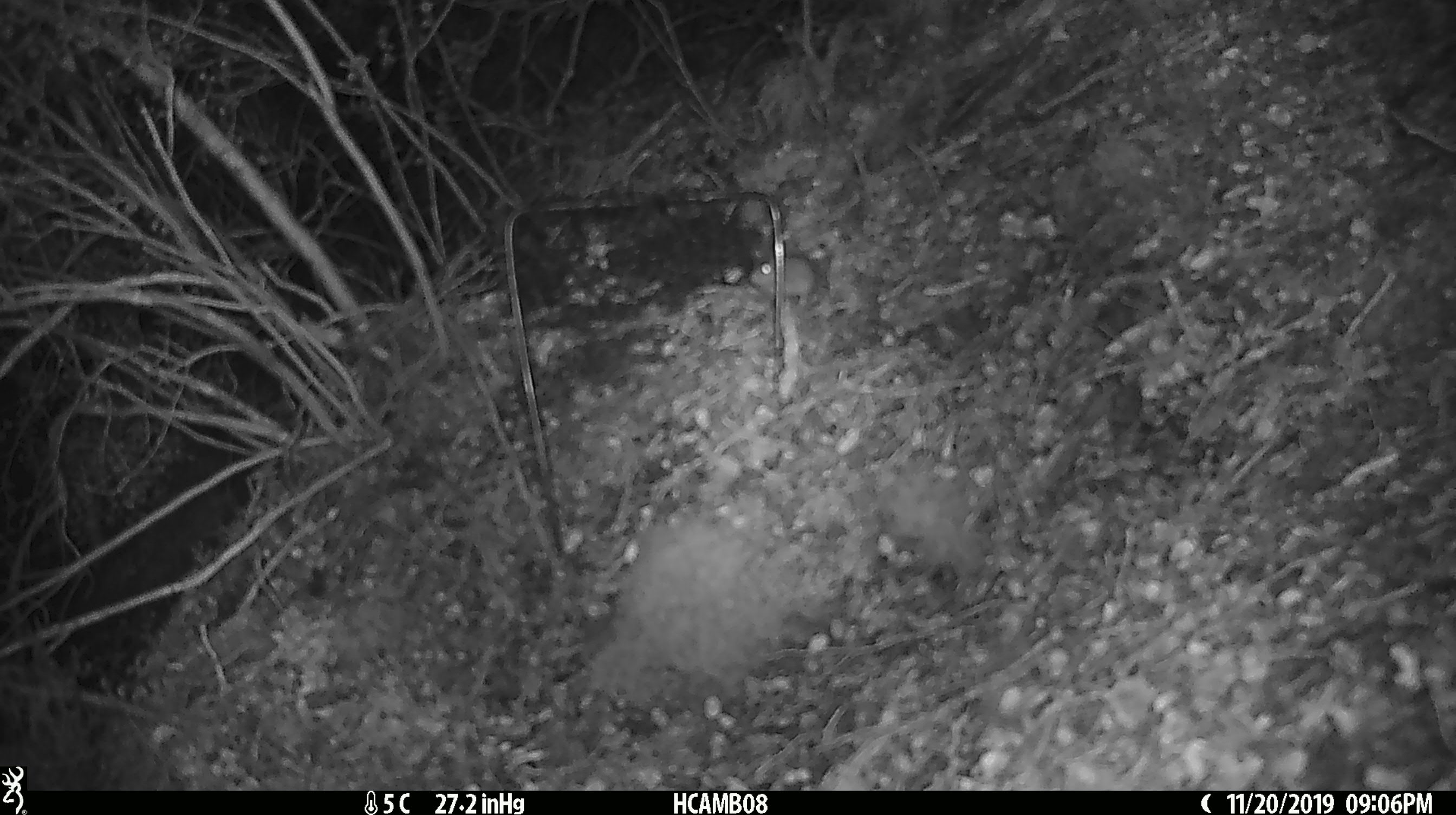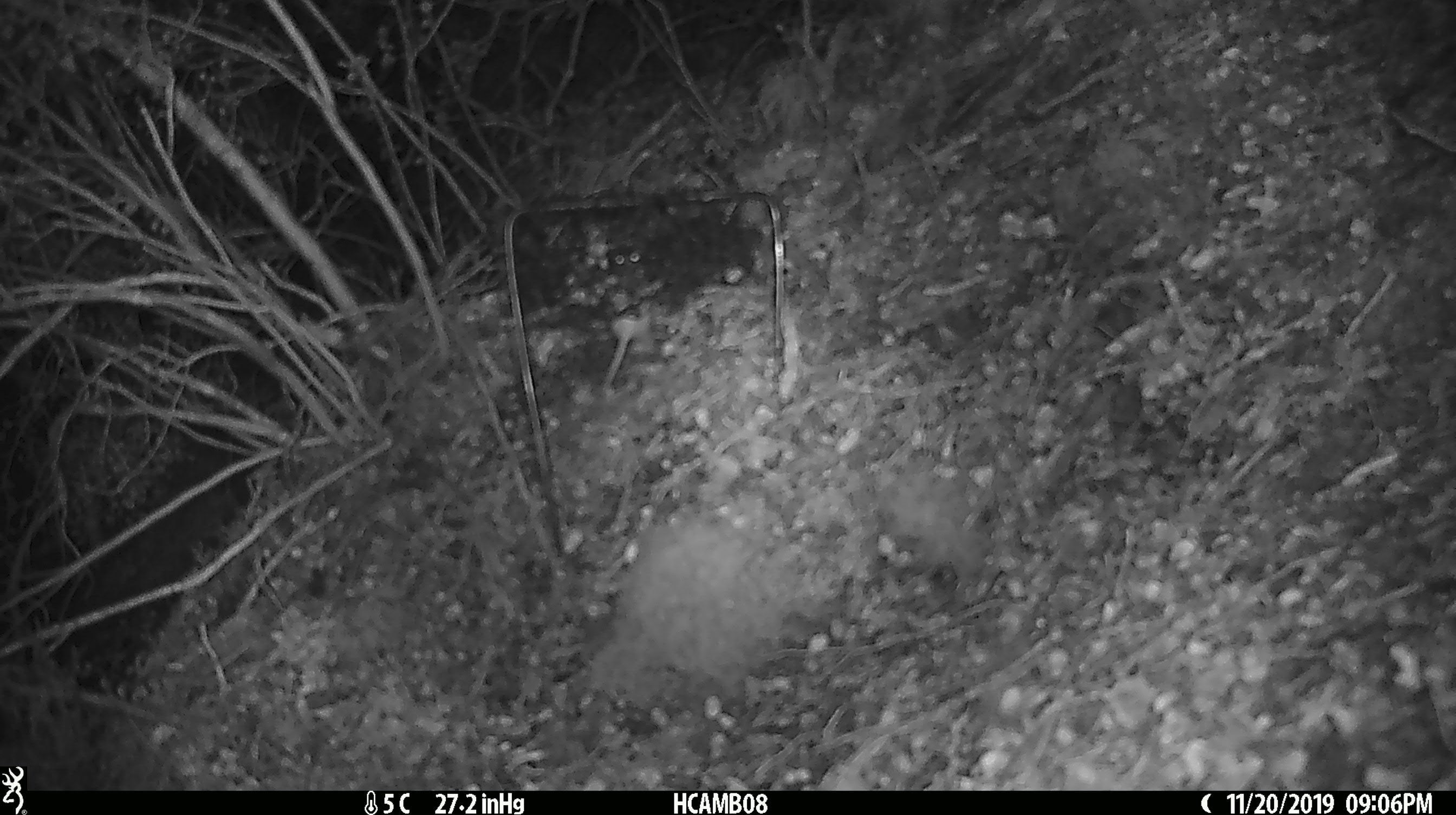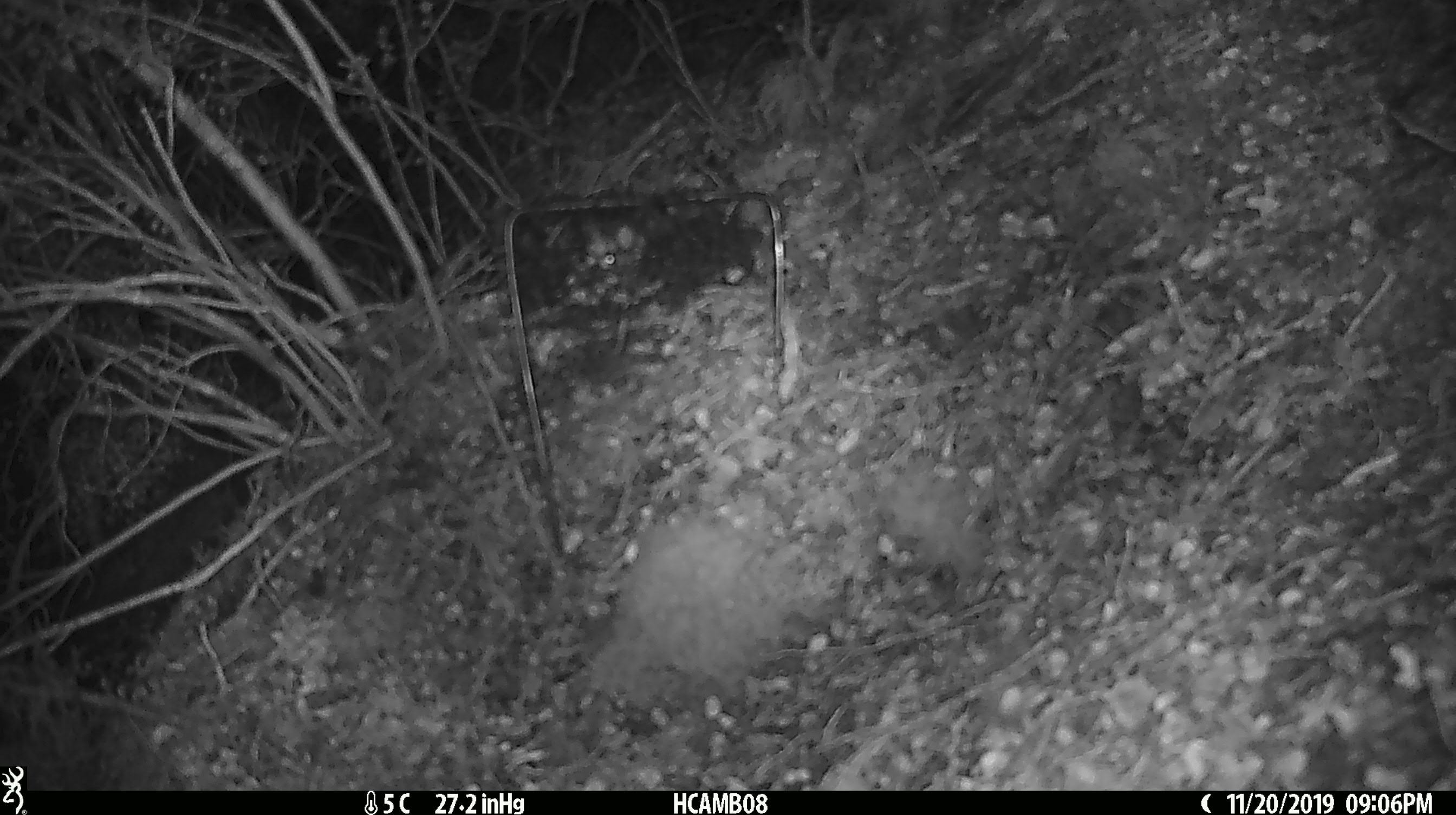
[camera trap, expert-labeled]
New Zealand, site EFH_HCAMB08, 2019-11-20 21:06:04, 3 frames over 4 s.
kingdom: Animalia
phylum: Chordata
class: Mammalia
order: Rodentia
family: Muridae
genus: Mus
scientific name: Mus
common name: mouse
Mouse (Mus).